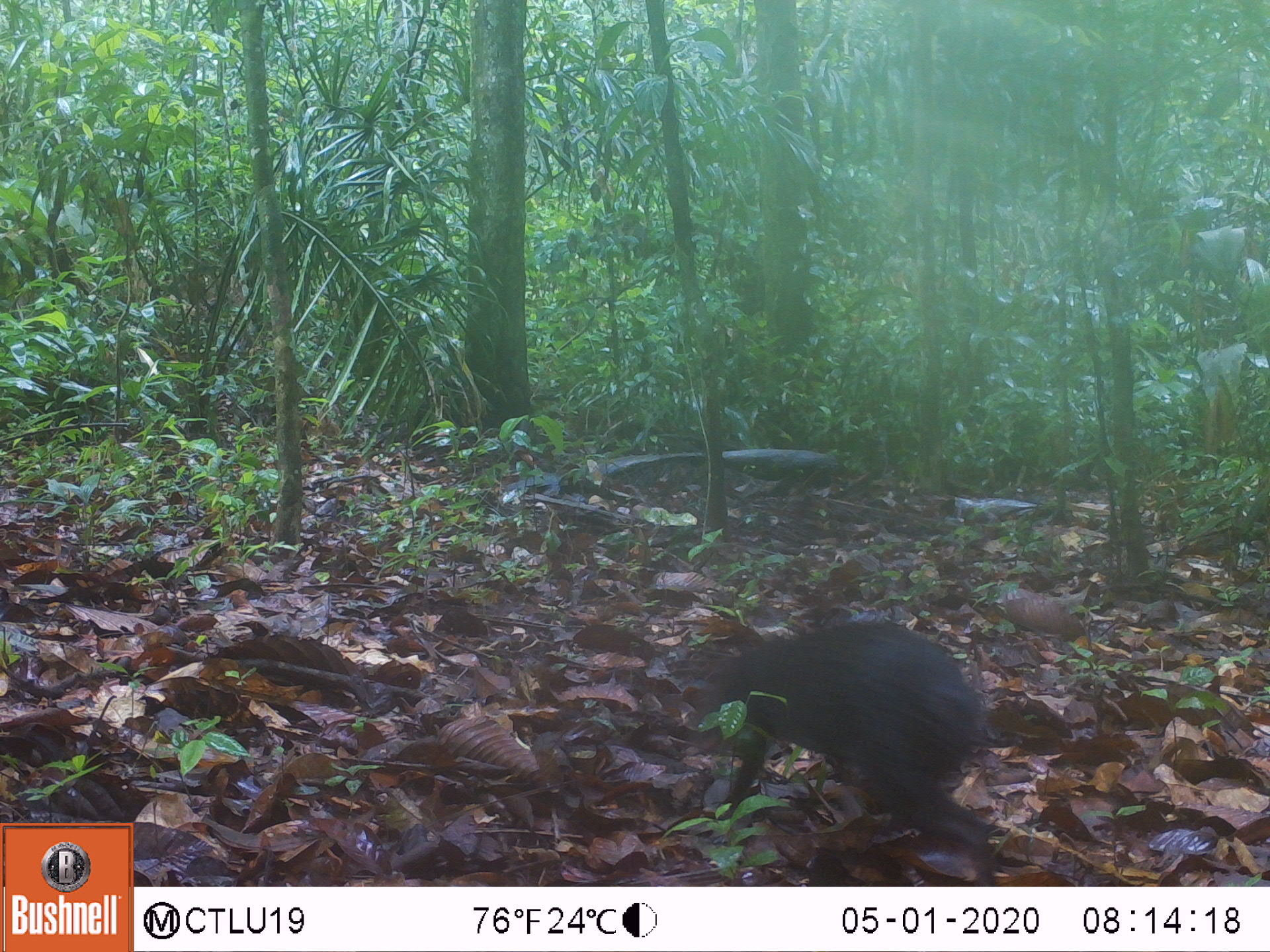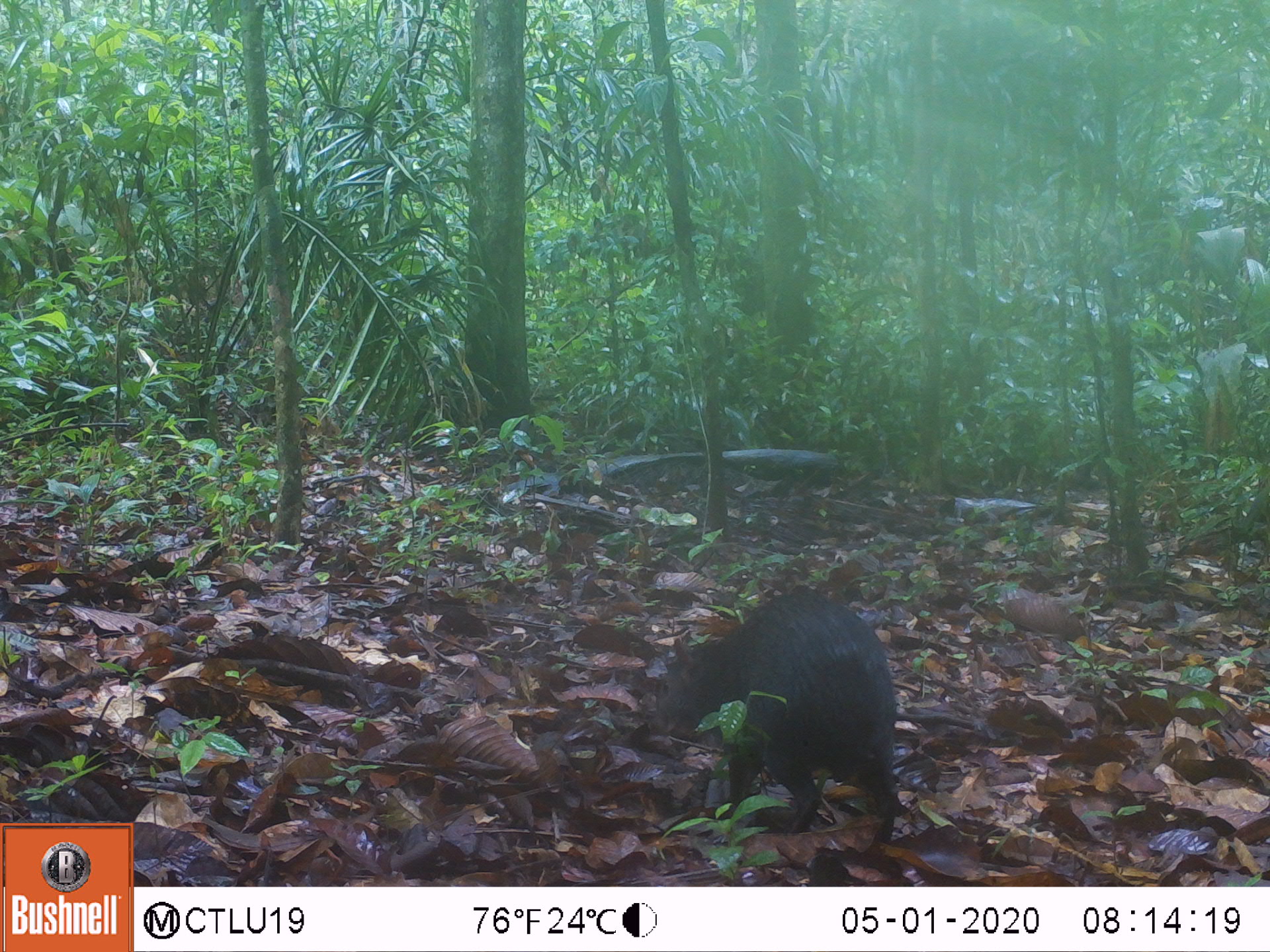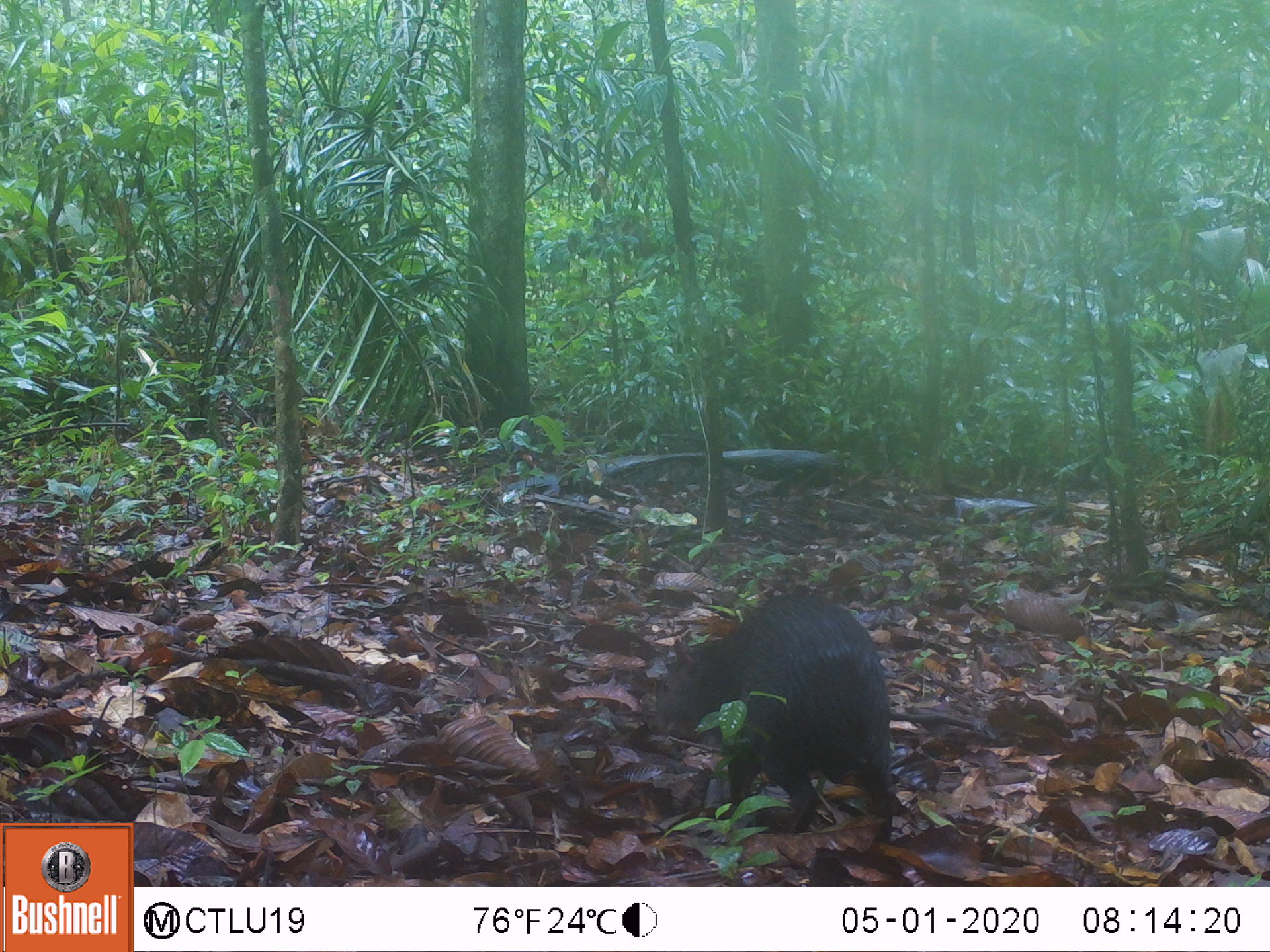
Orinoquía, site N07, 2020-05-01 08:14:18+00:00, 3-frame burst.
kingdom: Animalia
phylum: Chordata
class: Mammalia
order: Rodentia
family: Dasyproctidae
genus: Dasyprocta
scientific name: Dasyprocta fuliginosa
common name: black agouti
Black agouti (Dasyprocta fuliginosa).